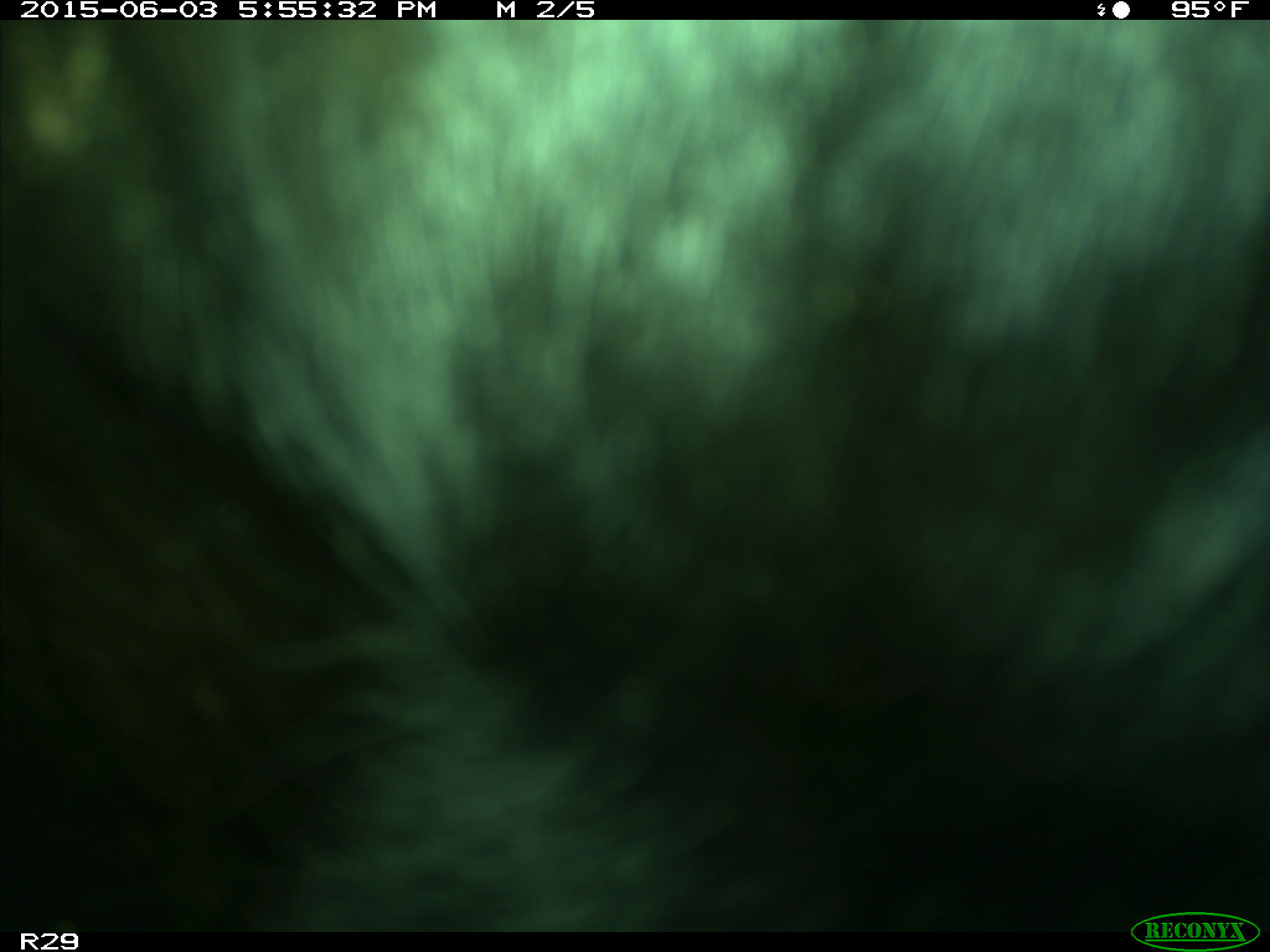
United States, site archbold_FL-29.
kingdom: Animalia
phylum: Chordata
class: Mammalia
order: Artiodactyla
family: Bovidae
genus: Bos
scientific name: Bos taurus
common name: domestic cow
Bos taurus (domestic cow).